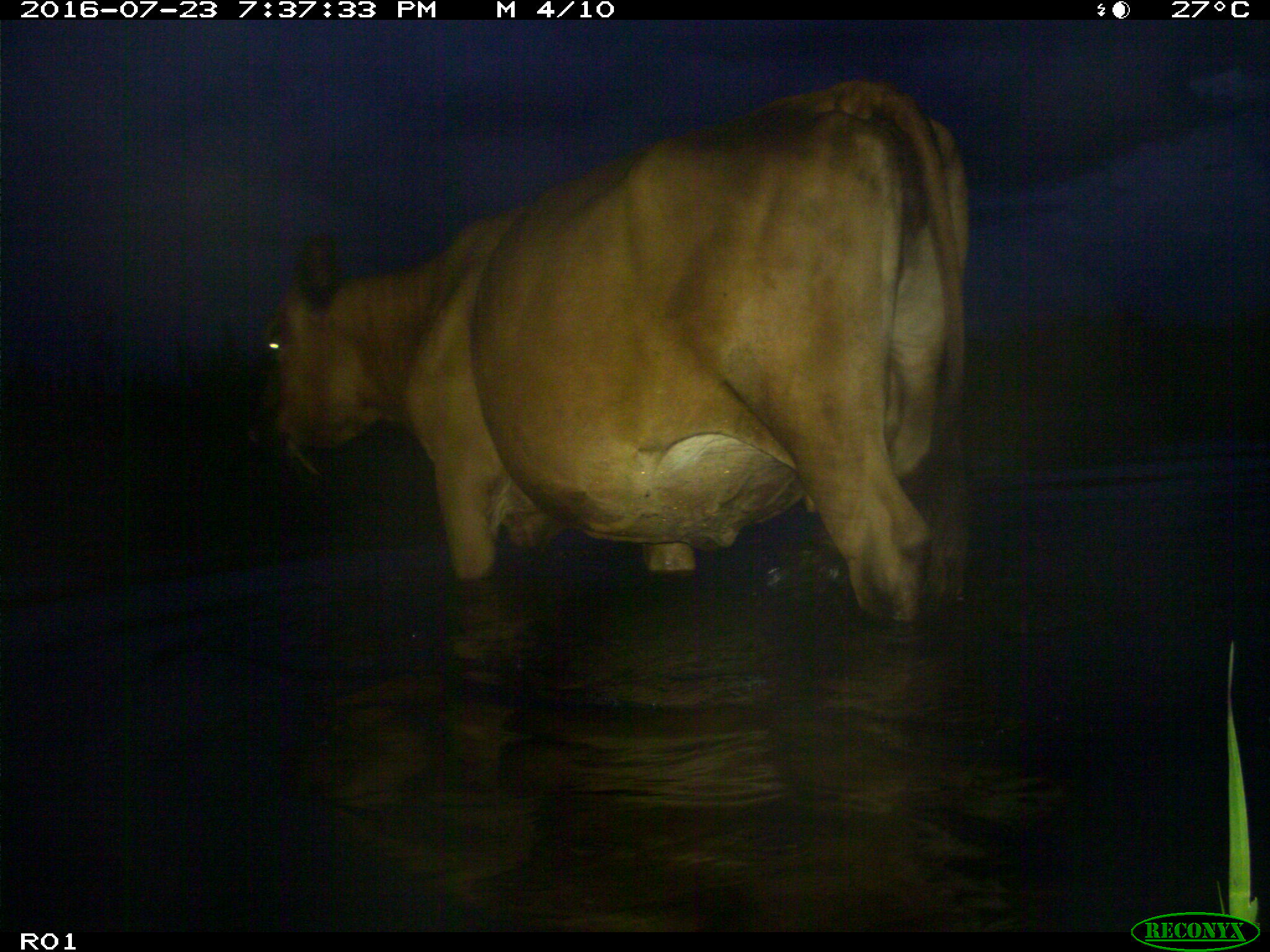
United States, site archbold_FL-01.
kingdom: Animalia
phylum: Chordata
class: Mammalia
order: Artiodactyla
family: Bovidae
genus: Bos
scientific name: Bos taurus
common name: domestic cow